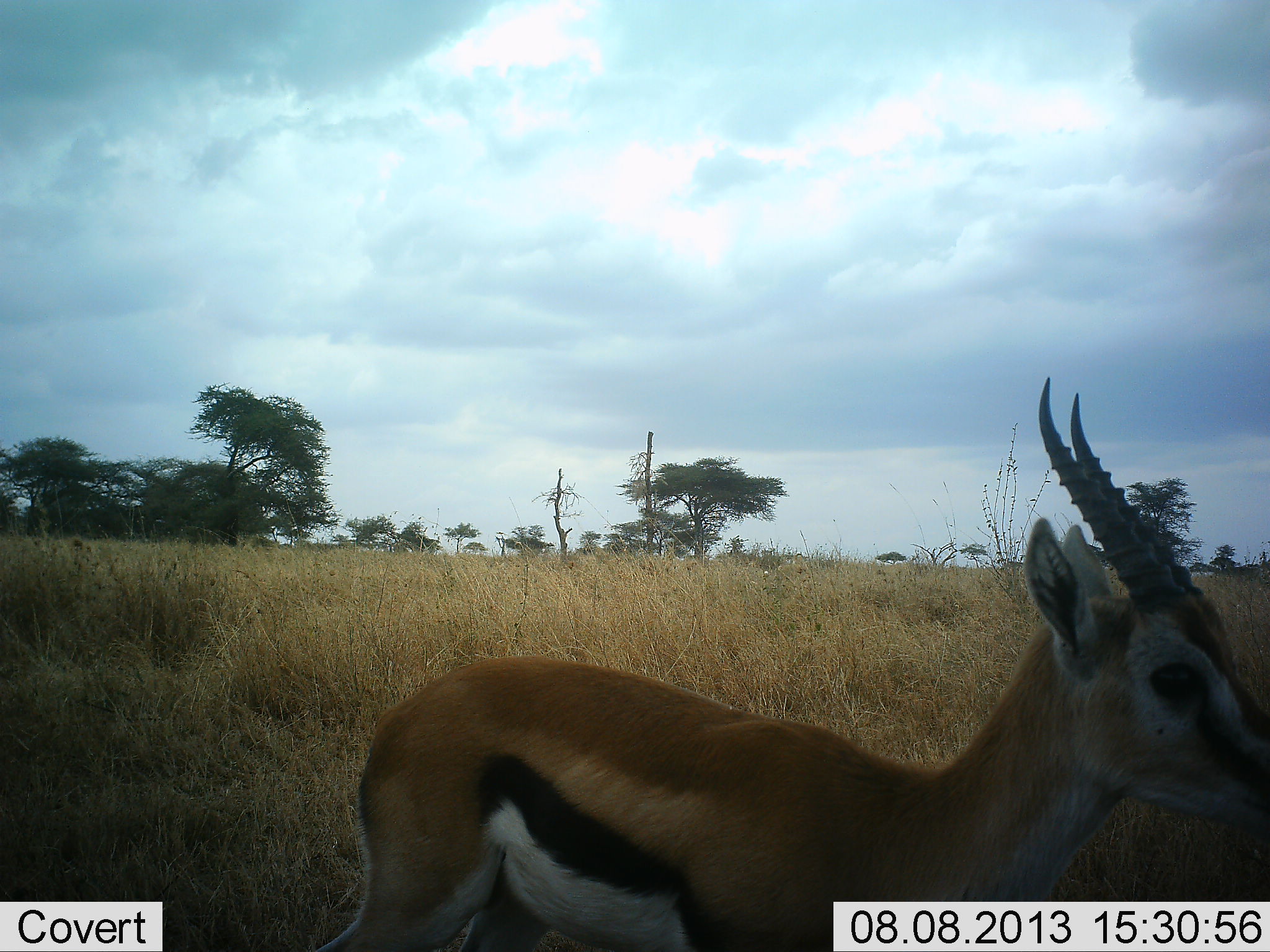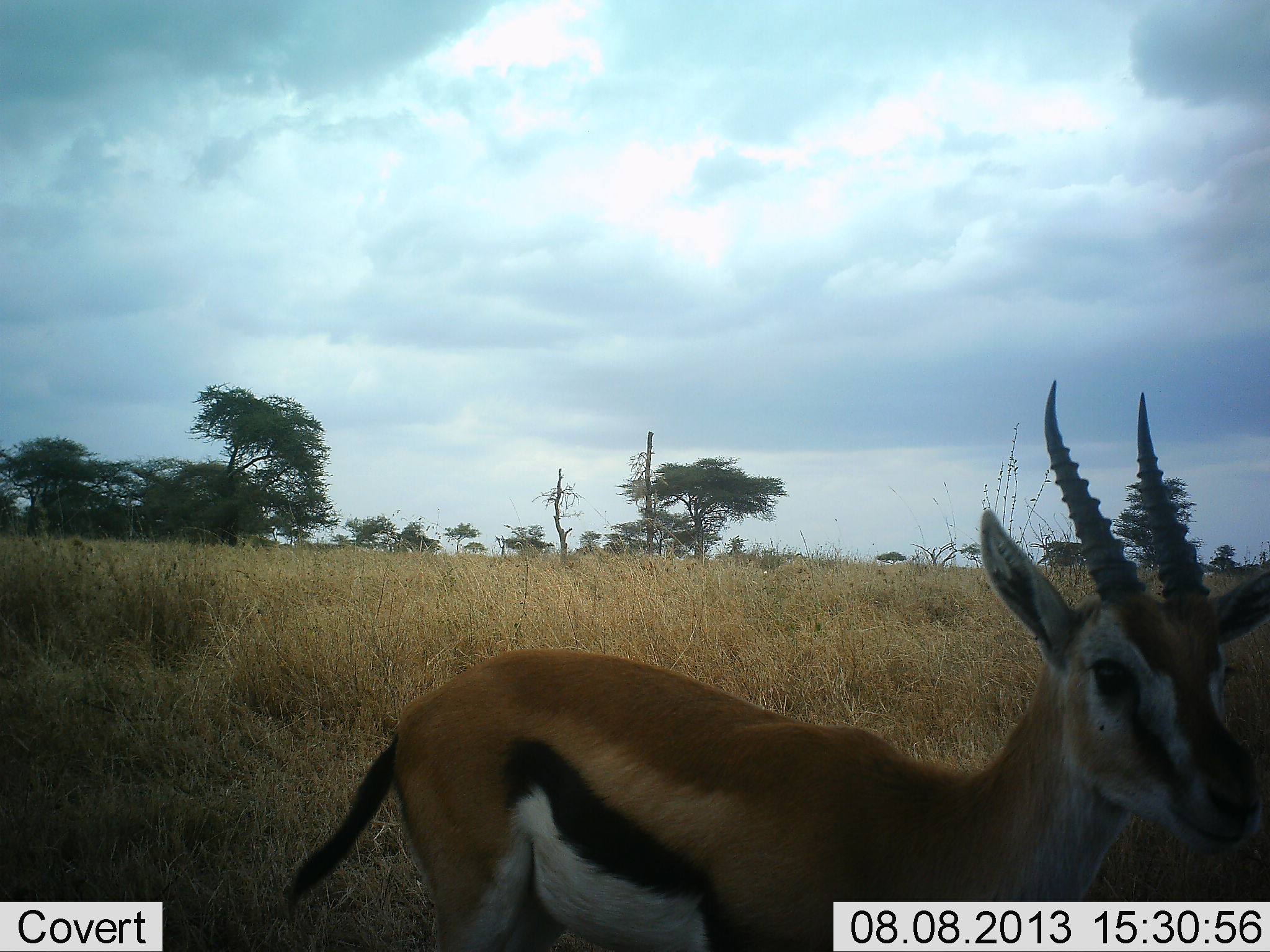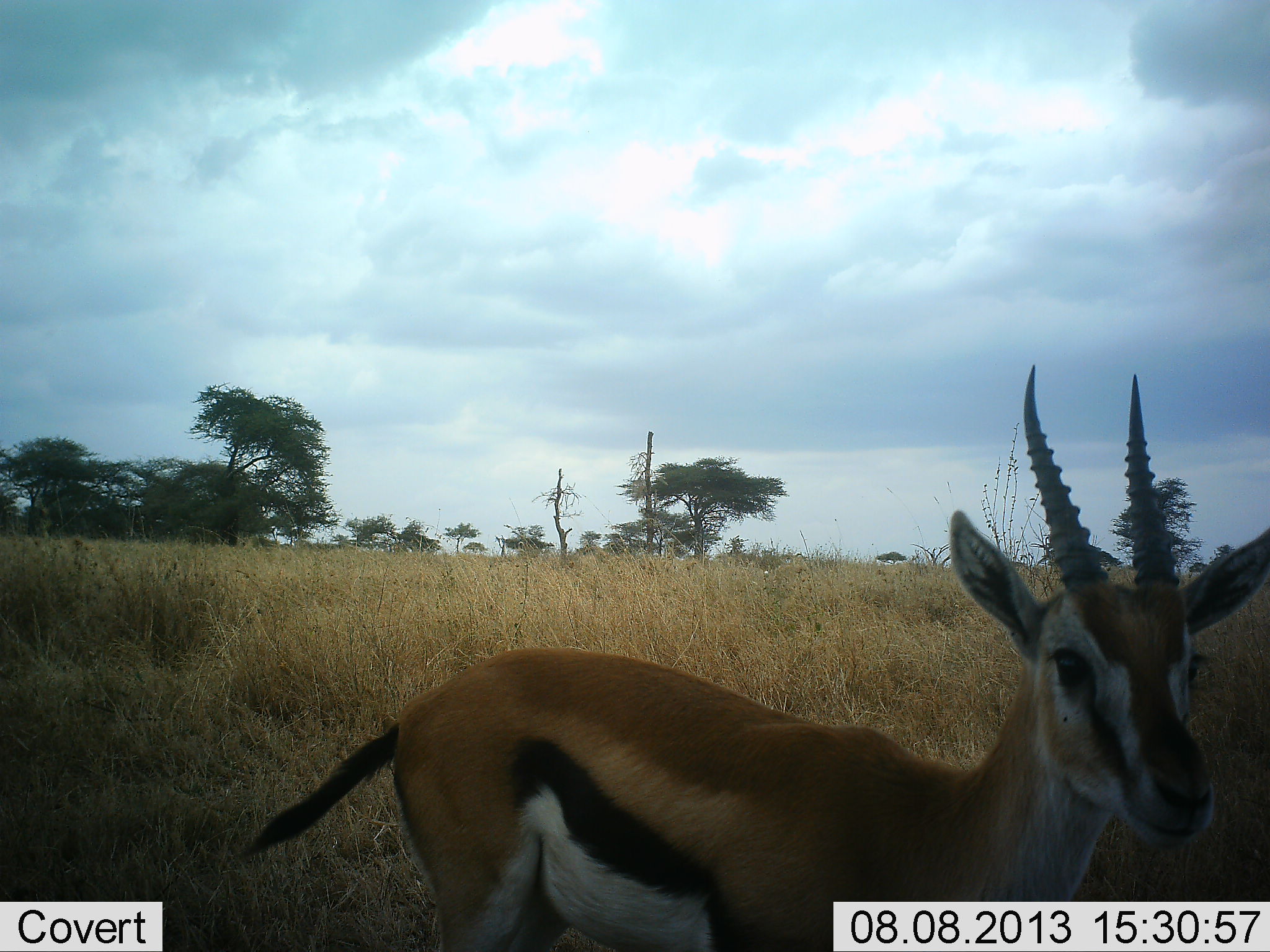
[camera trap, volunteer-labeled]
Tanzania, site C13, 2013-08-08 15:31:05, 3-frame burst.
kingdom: Animalia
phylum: Chordata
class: Mammalia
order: Artiodactyla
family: Bovidae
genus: Eudorcas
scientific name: Eudorcas thomsonii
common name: thomson's gazelle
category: gazellethomsons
Gazellethomsons (thomson's gazelle) (Eudorcas thomsonii), count 1. Behavior (volunteer vote fractions): standing 100%, resting 0%, moving 10%, interacting 0%. Young present (vote fraction): 0%. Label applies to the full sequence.